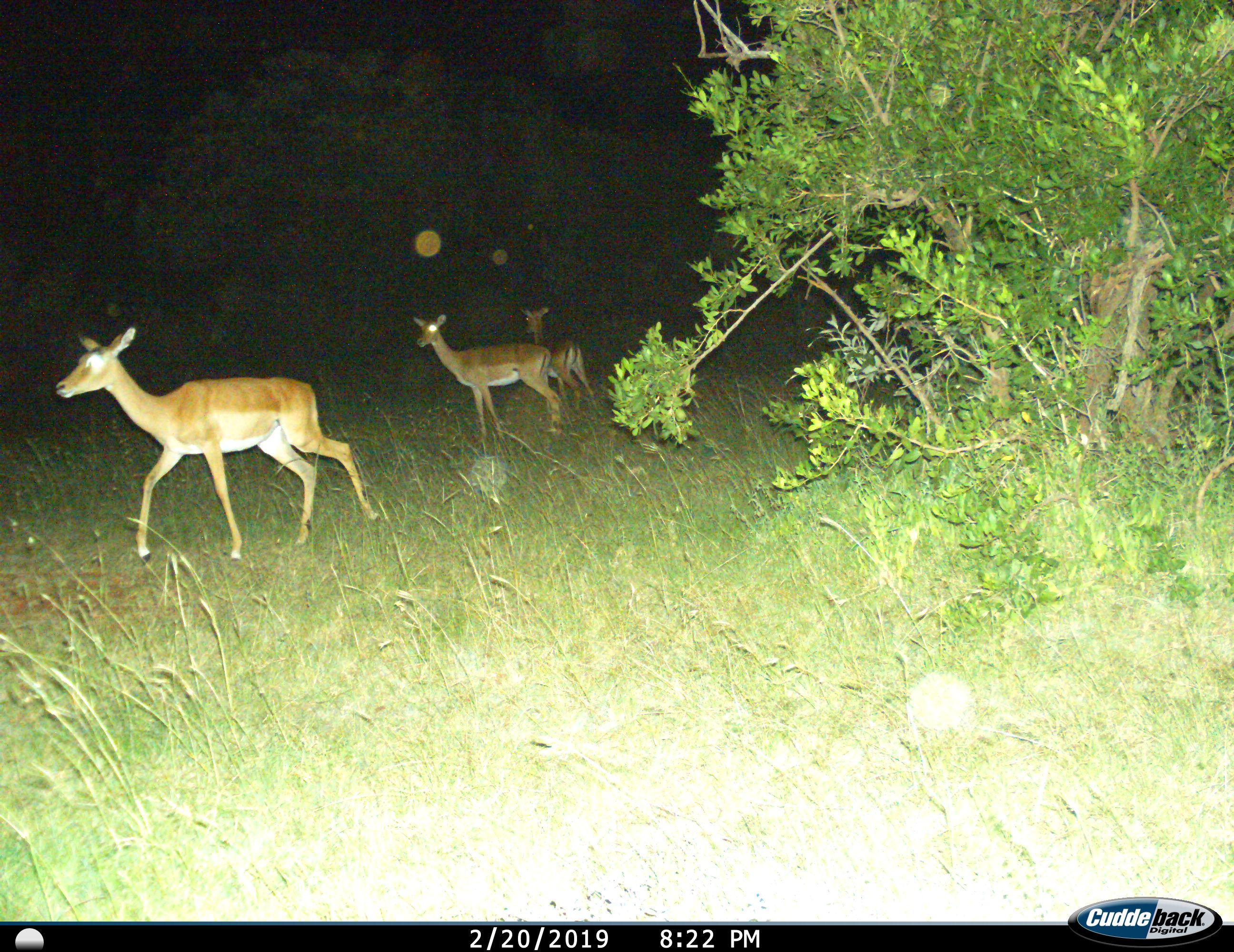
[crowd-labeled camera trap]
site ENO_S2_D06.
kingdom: Animalia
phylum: Chordata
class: Mammalia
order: Artiodactyla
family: Bovidae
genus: Aepyceros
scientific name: Aepyceros melampus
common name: impala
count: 3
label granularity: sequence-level